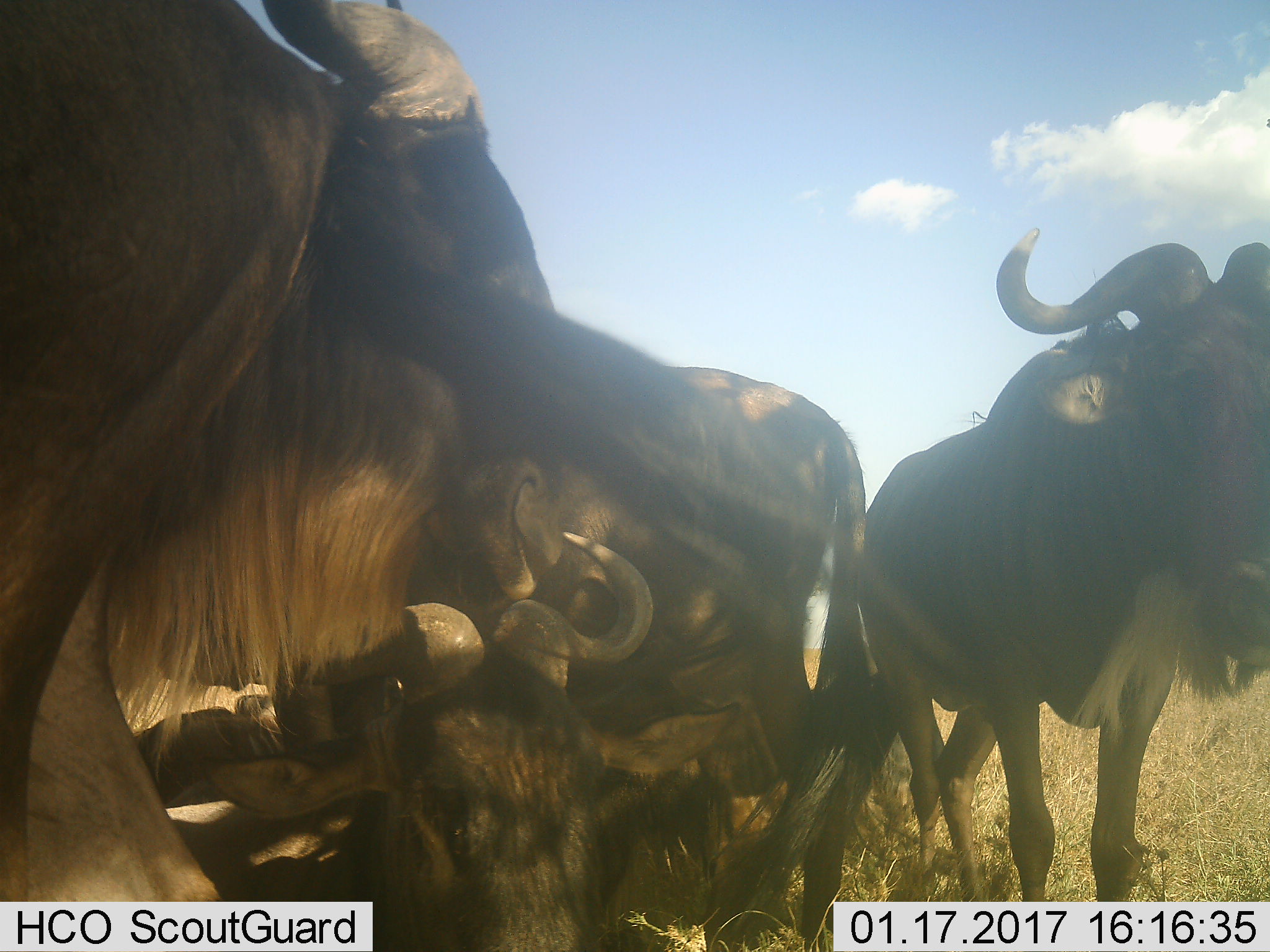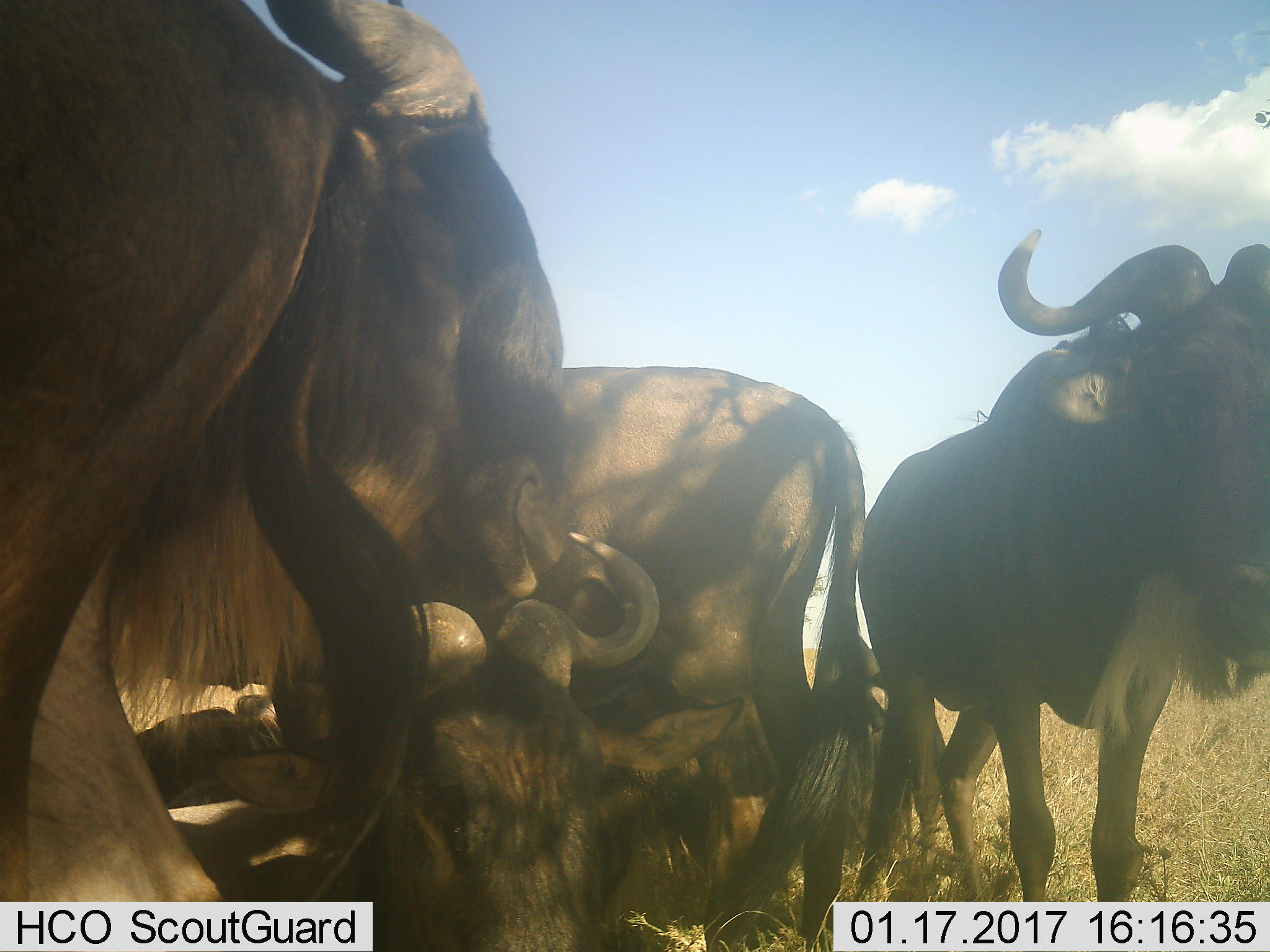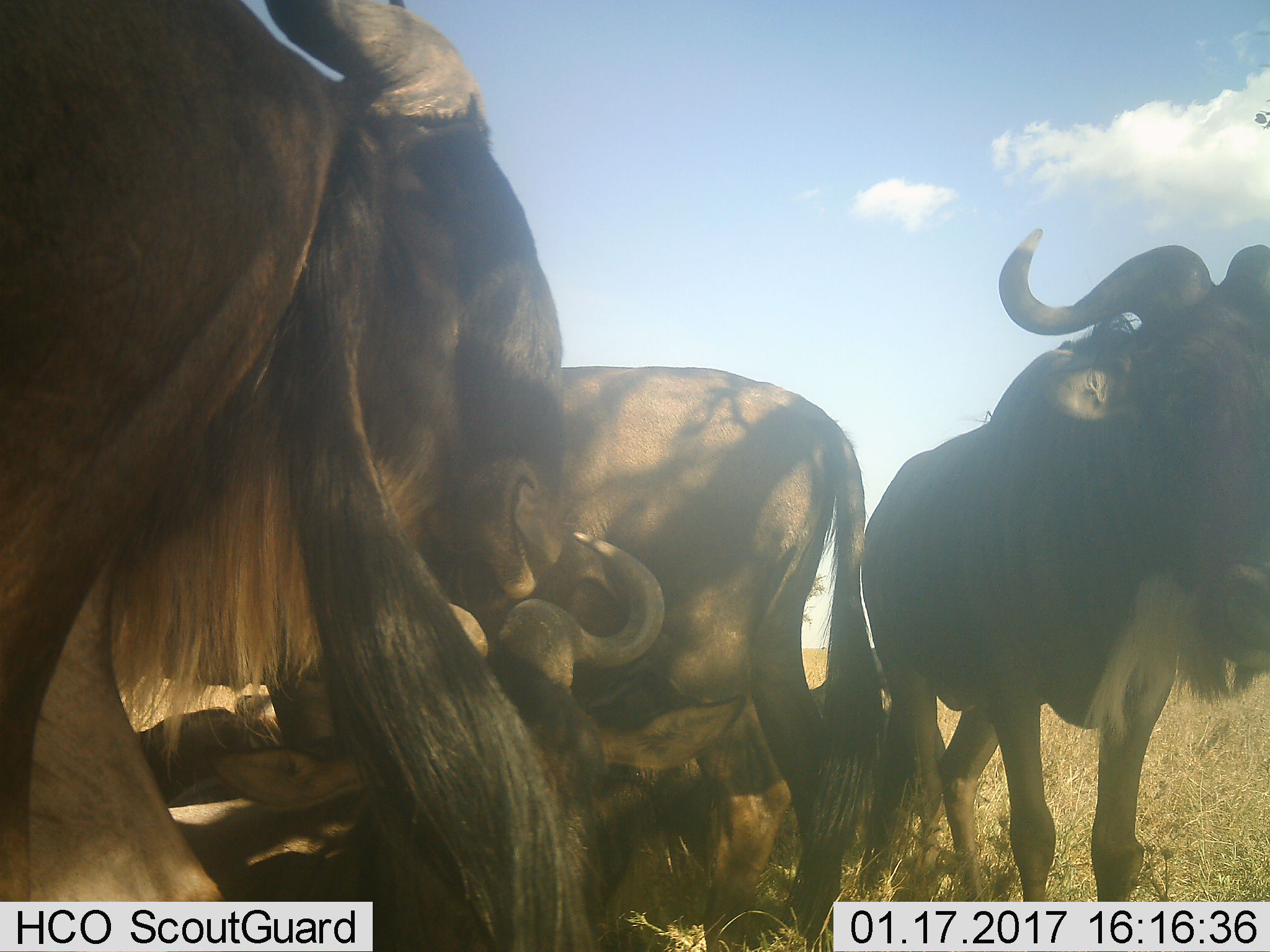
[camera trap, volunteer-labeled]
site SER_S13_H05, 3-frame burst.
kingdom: Animalia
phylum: Chordata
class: Mammalia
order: Artiodactyla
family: Bovidae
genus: Connochaetes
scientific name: Connochaetes taurinus taurinus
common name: blue wildebeest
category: wildebeestblue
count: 5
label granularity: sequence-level